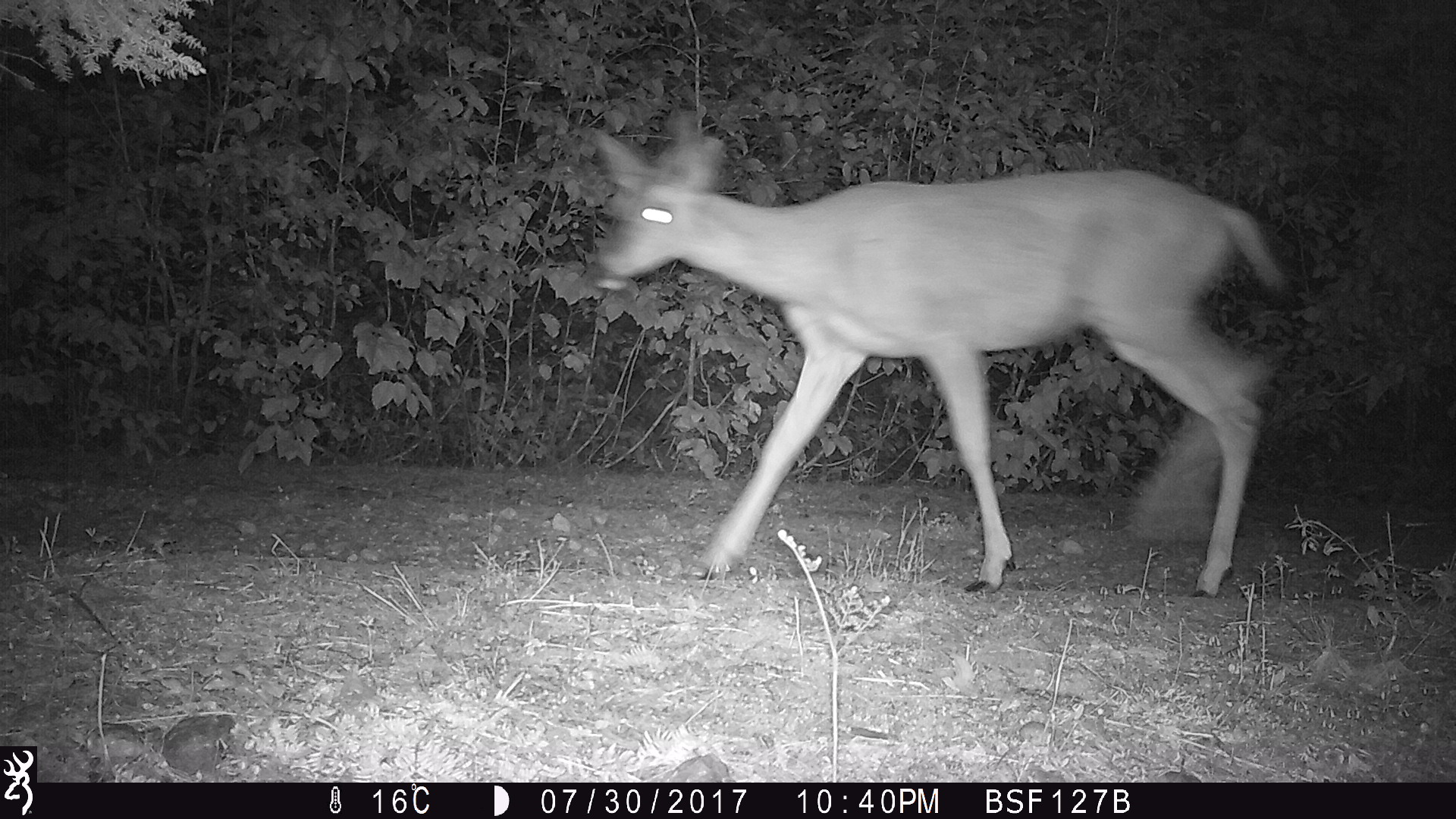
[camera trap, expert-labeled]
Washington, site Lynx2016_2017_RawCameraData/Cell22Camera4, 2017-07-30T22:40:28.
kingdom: Animalia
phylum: Chordata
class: Mammalia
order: Artiodactyla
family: Cervidae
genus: Odocoileus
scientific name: Odocoileus hemionus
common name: mule deer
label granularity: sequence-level